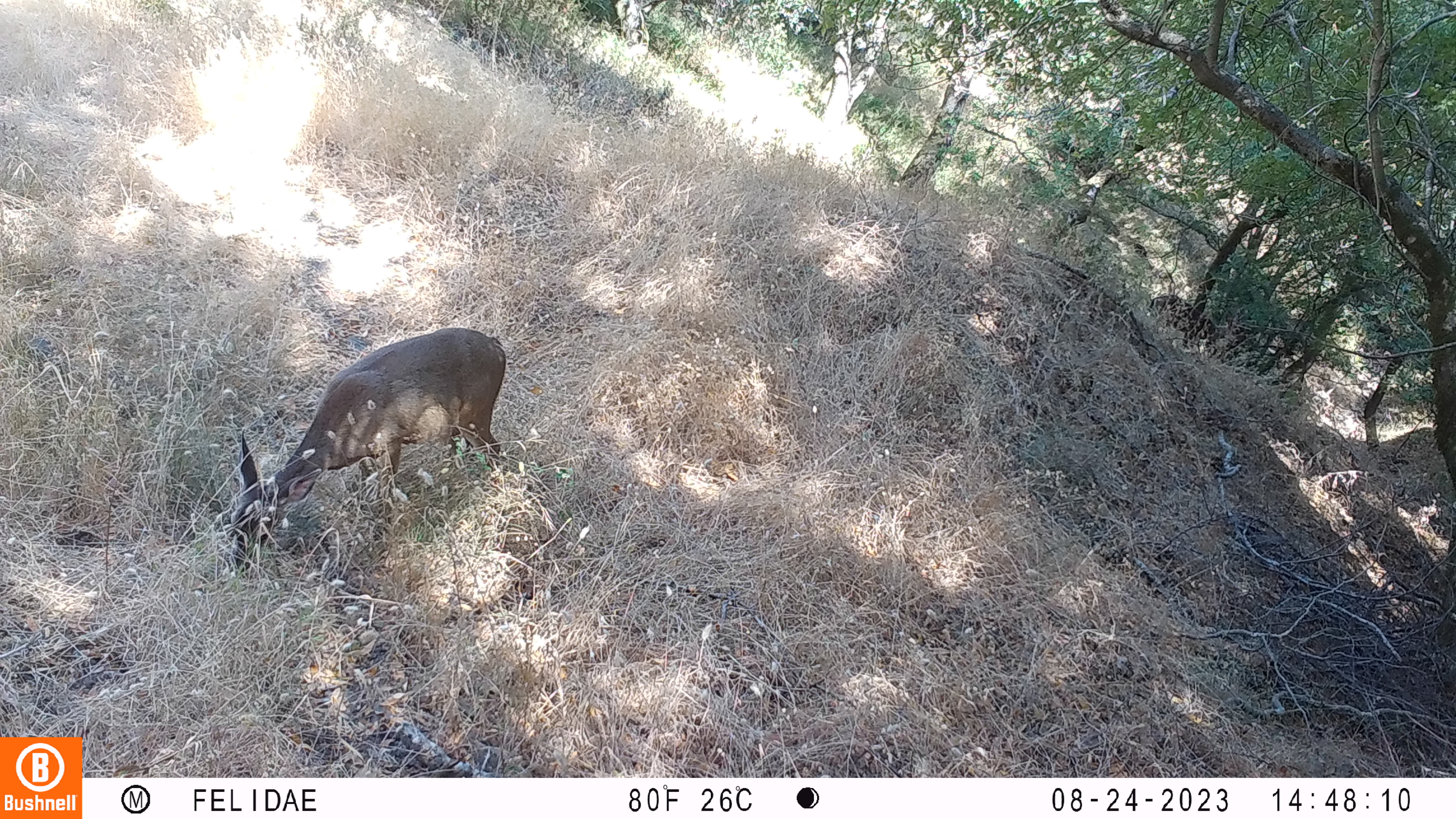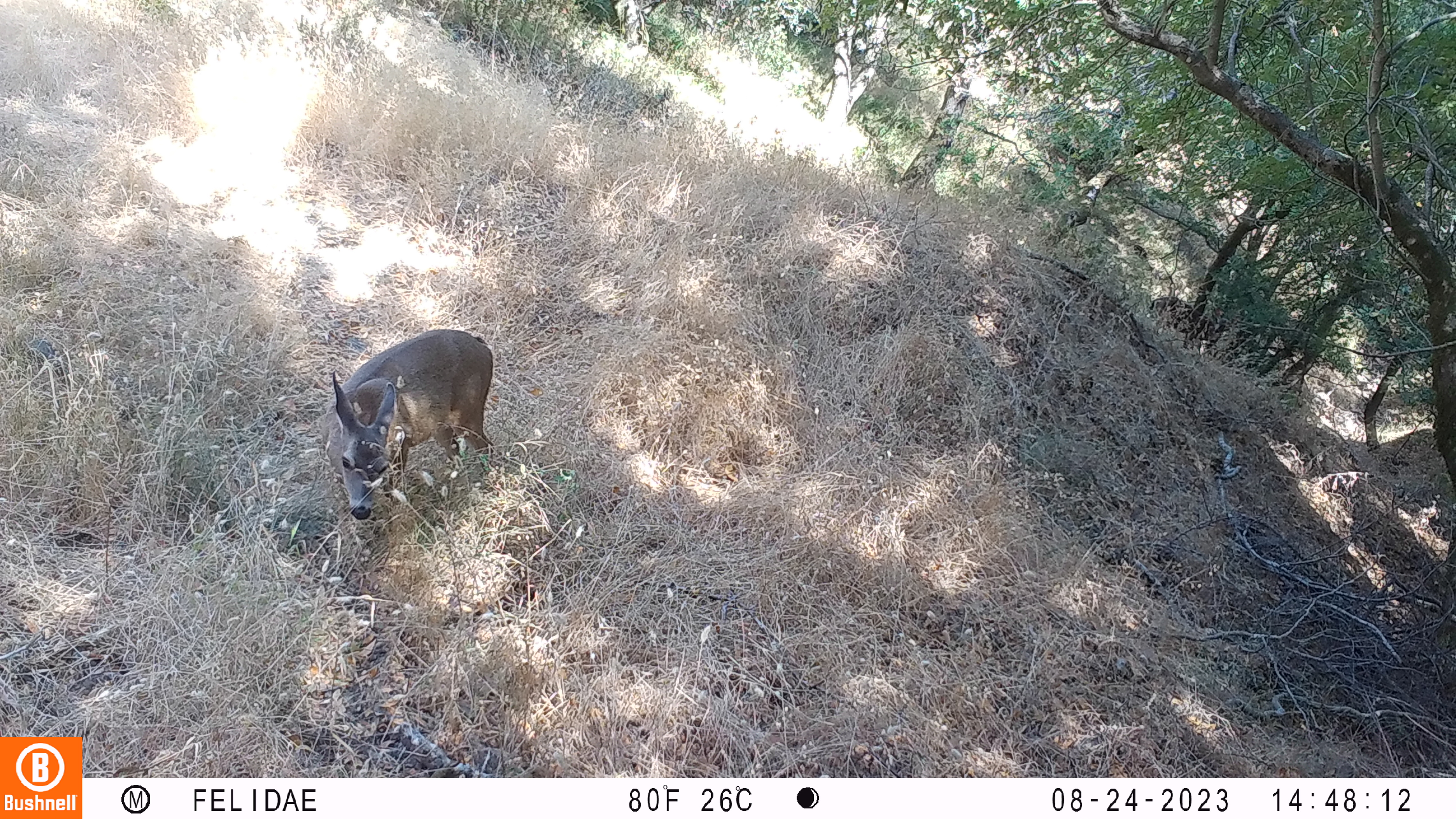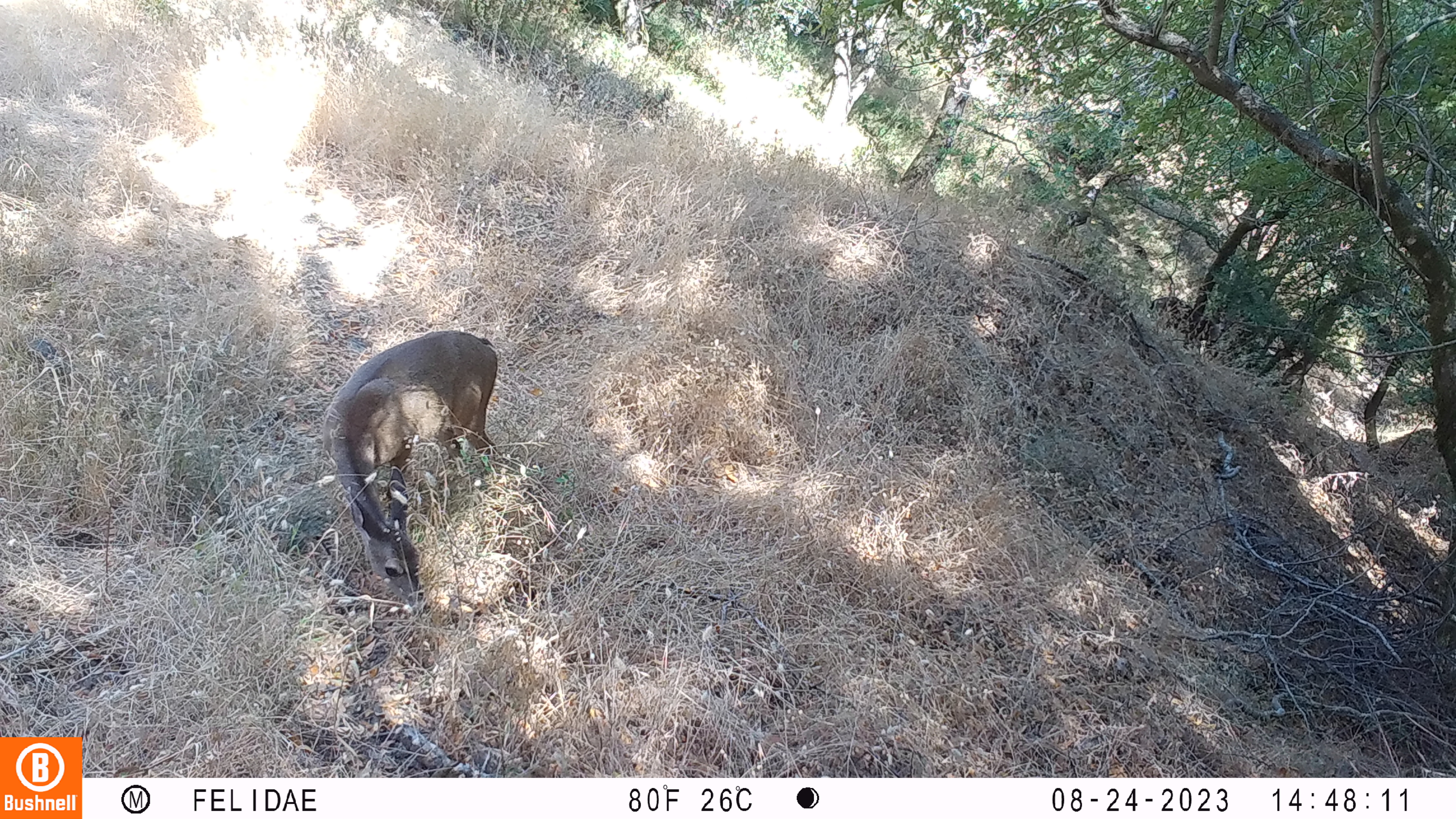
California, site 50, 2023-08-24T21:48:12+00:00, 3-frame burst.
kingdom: Animalia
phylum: Chordata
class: Mammalia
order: Artiodactyla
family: Cervidae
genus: Odocoileus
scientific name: Odocoileus hemionus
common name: mule deer